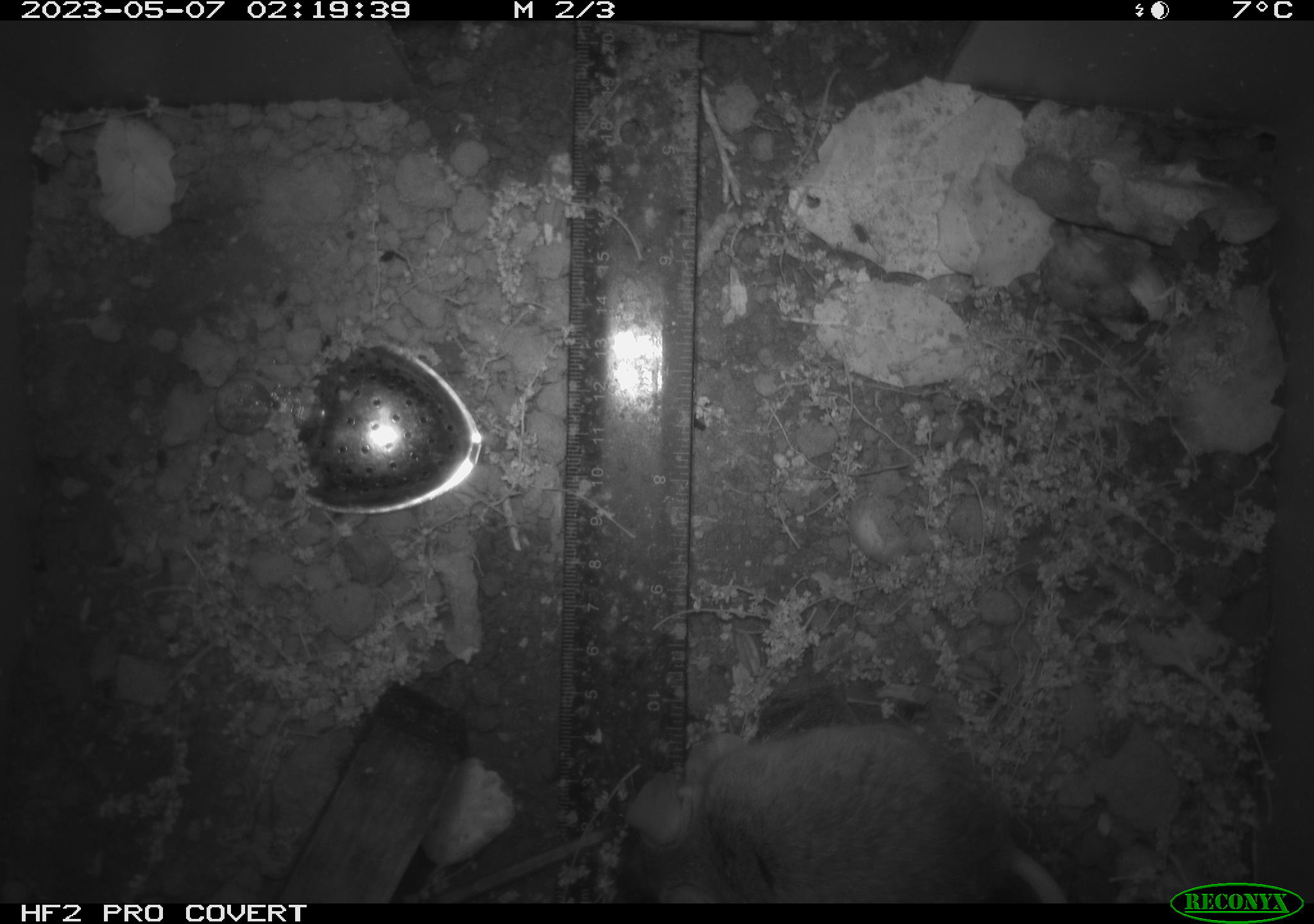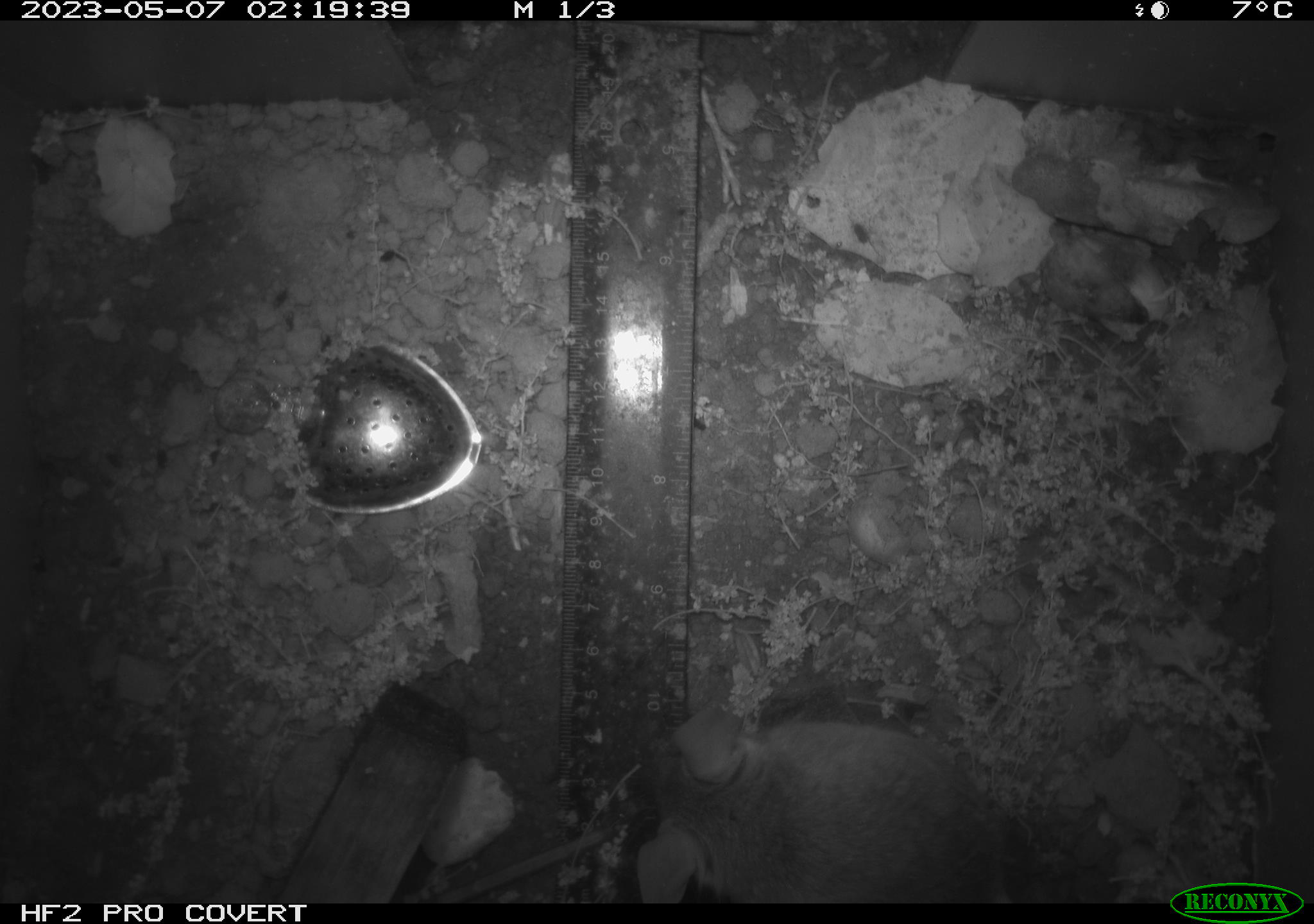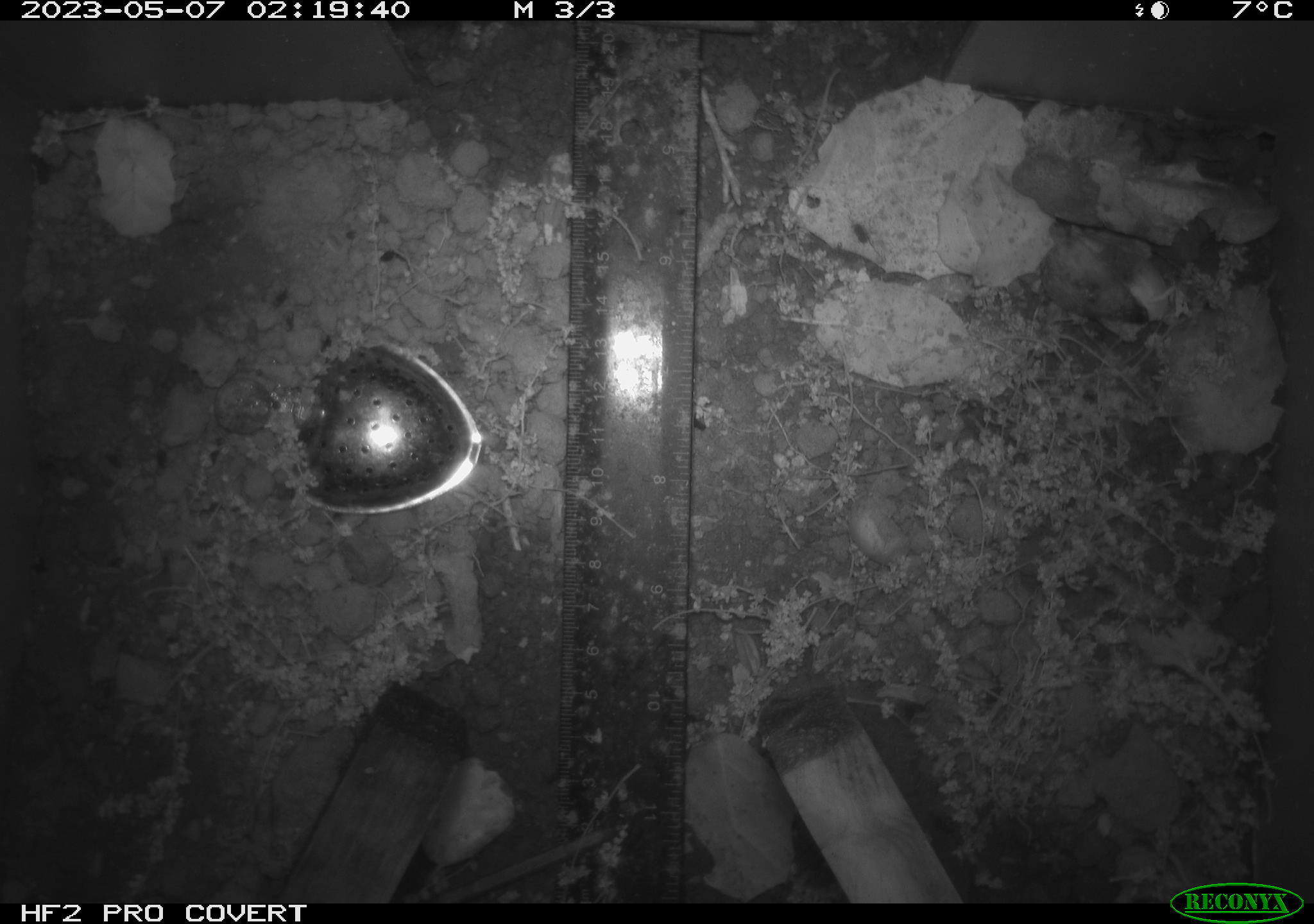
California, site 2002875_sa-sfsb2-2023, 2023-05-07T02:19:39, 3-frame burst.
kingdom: Animalia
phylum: Chordata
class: Mammalia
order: Rodentia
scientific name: Rodentia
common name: mouse species